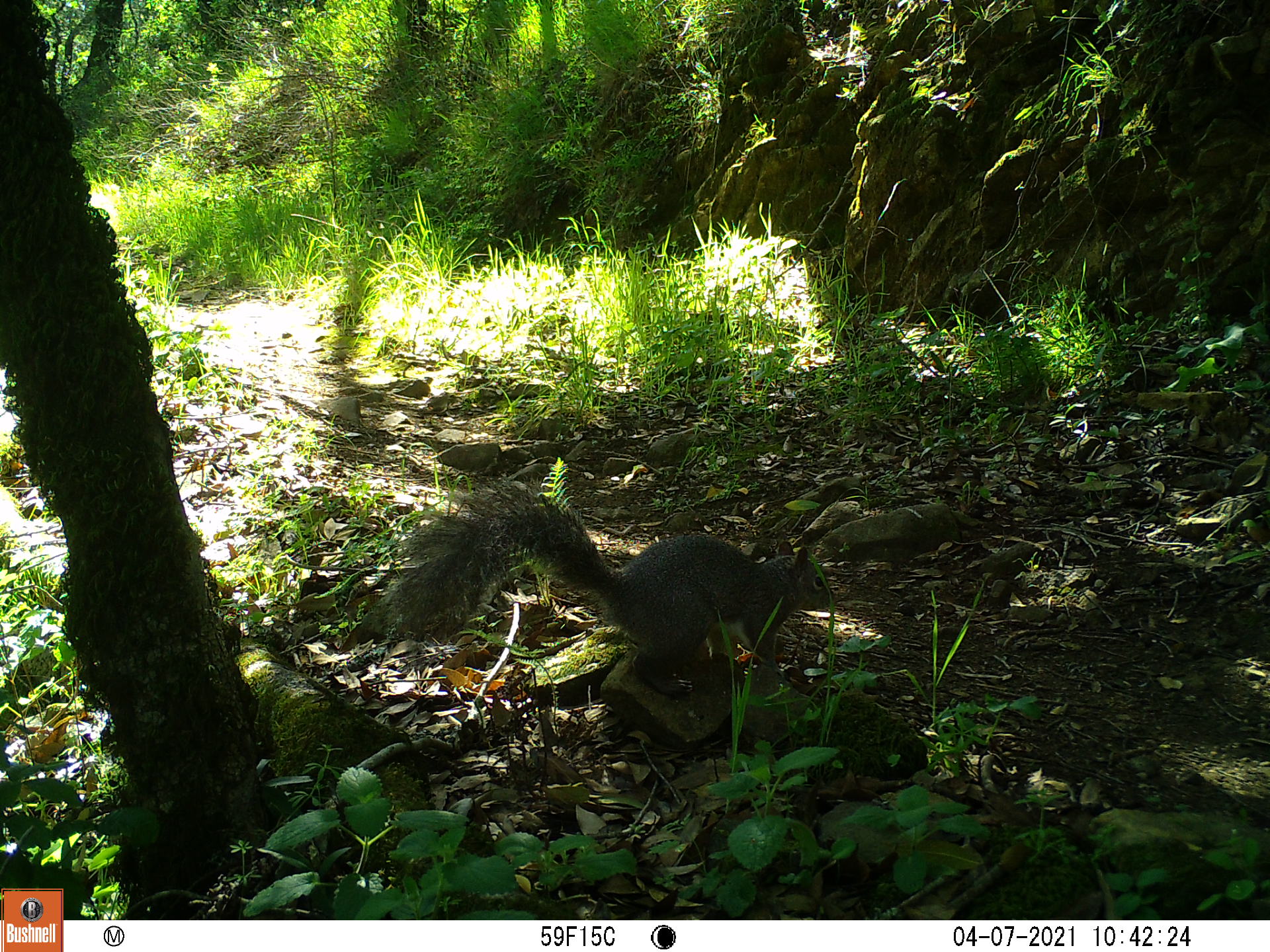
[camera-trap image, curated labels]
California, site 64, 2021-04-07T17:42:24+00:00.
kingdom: Animalia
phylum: Chordata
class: Mammalia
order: Rodentia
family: Sciuridae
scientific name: Sciuridae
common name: squirrel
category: unknown squirrel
Unknown squirrel (squirrel) (Sciuridae).